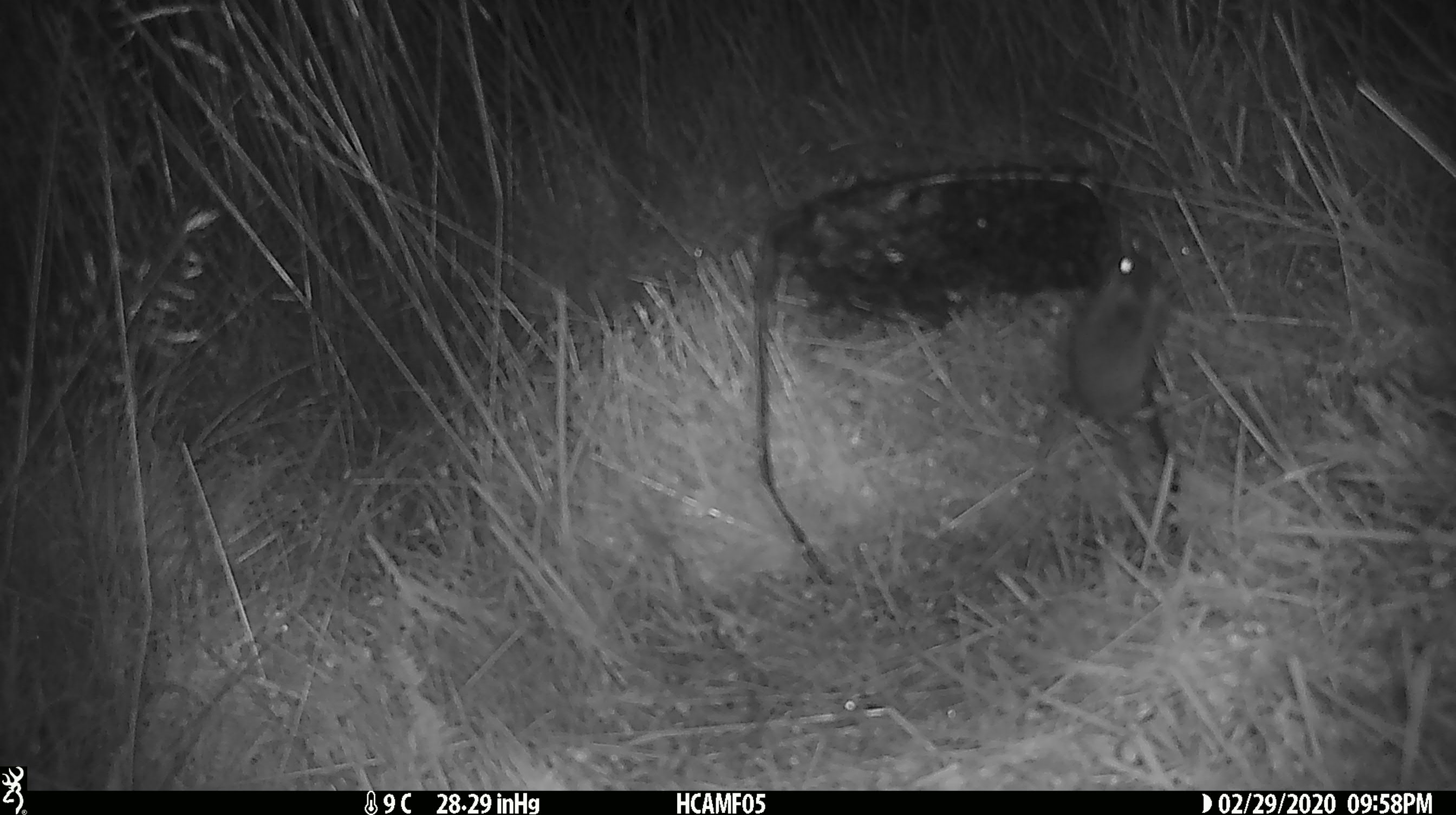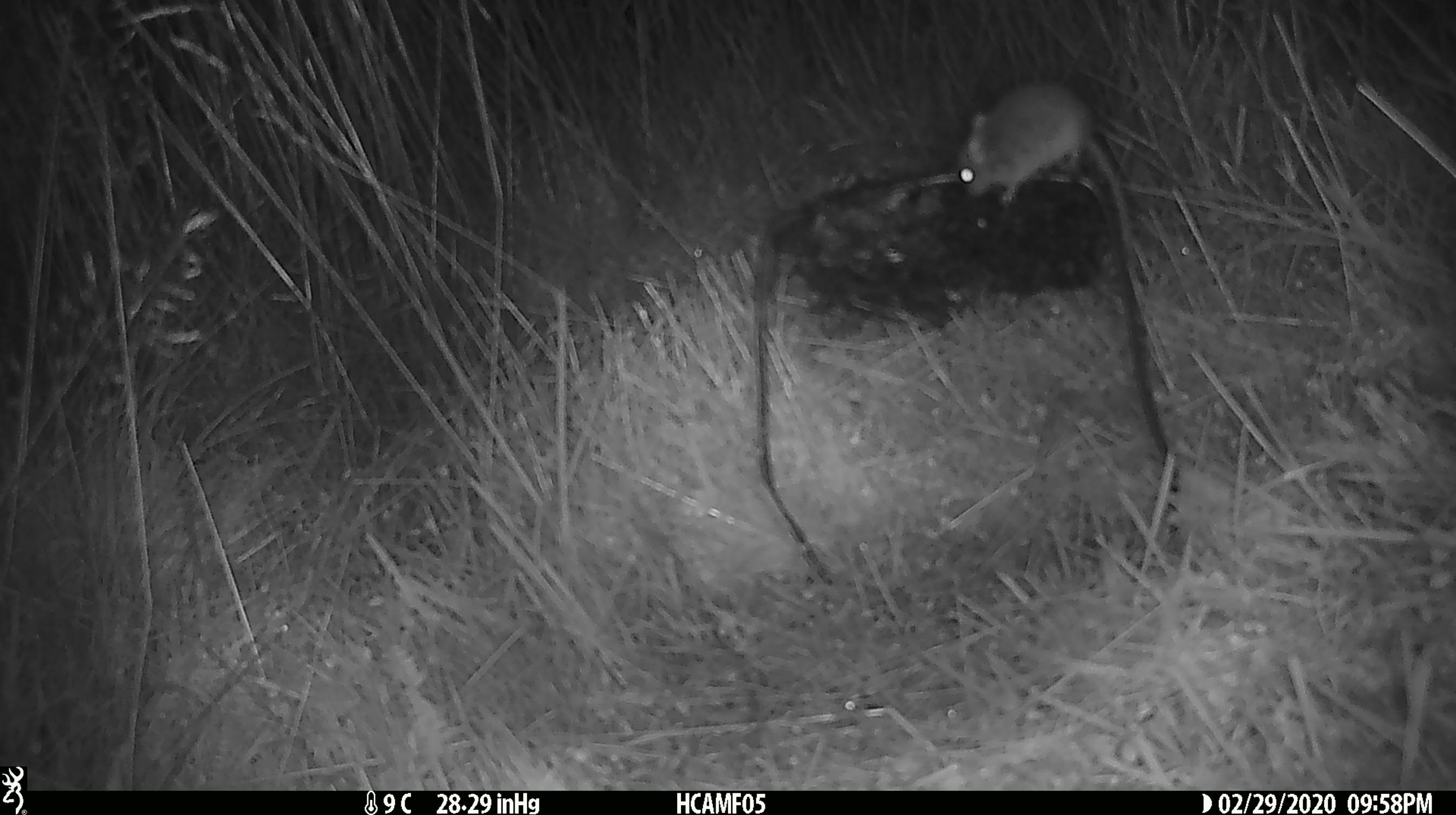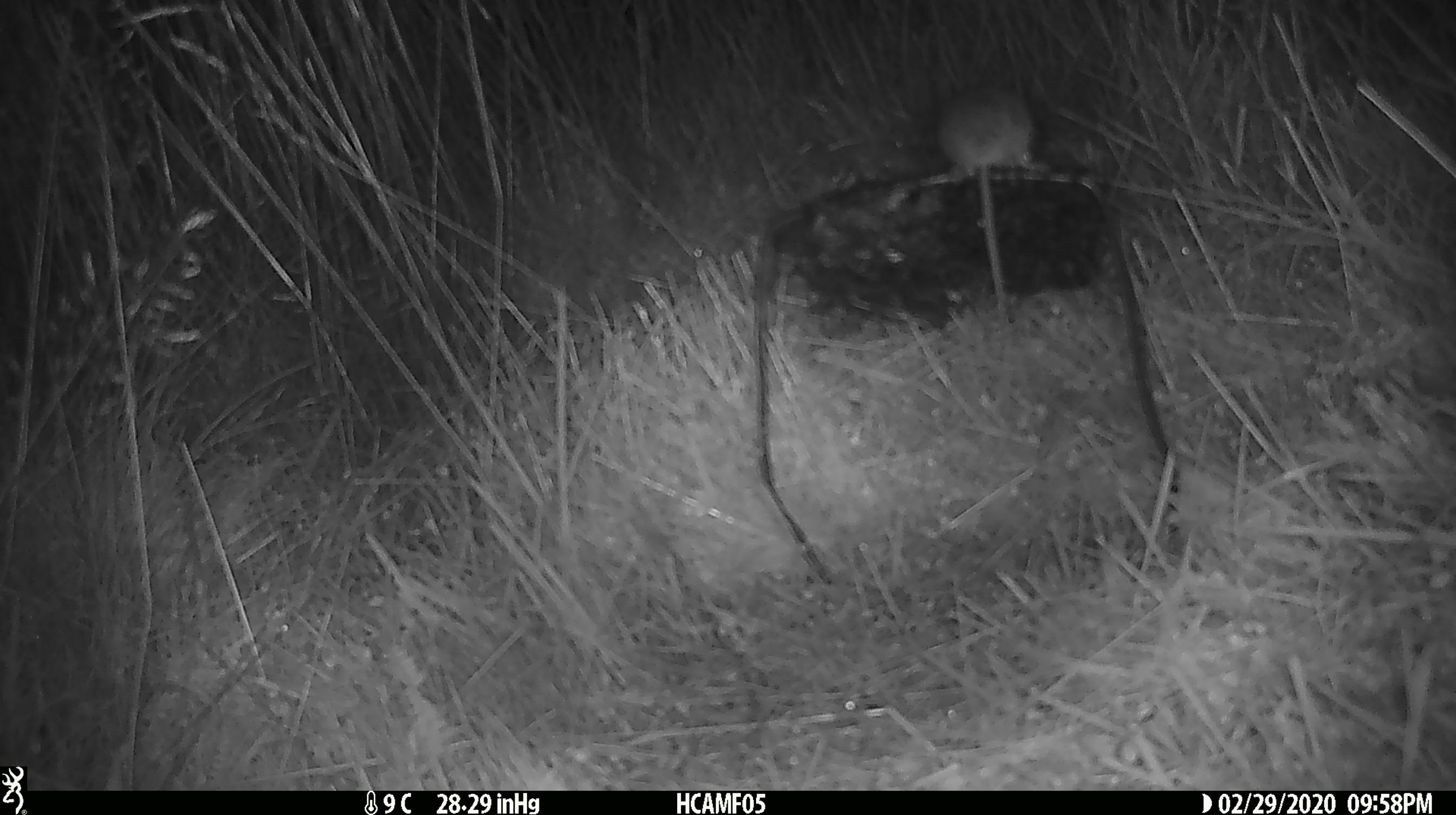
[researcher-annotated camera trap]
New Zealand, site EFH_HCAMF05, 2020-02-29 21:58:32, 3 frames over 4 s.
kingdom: Animalia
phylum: Chordata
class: Mammalia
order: Rodentia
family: Muridae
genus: Mus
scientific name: Mus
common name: mouse